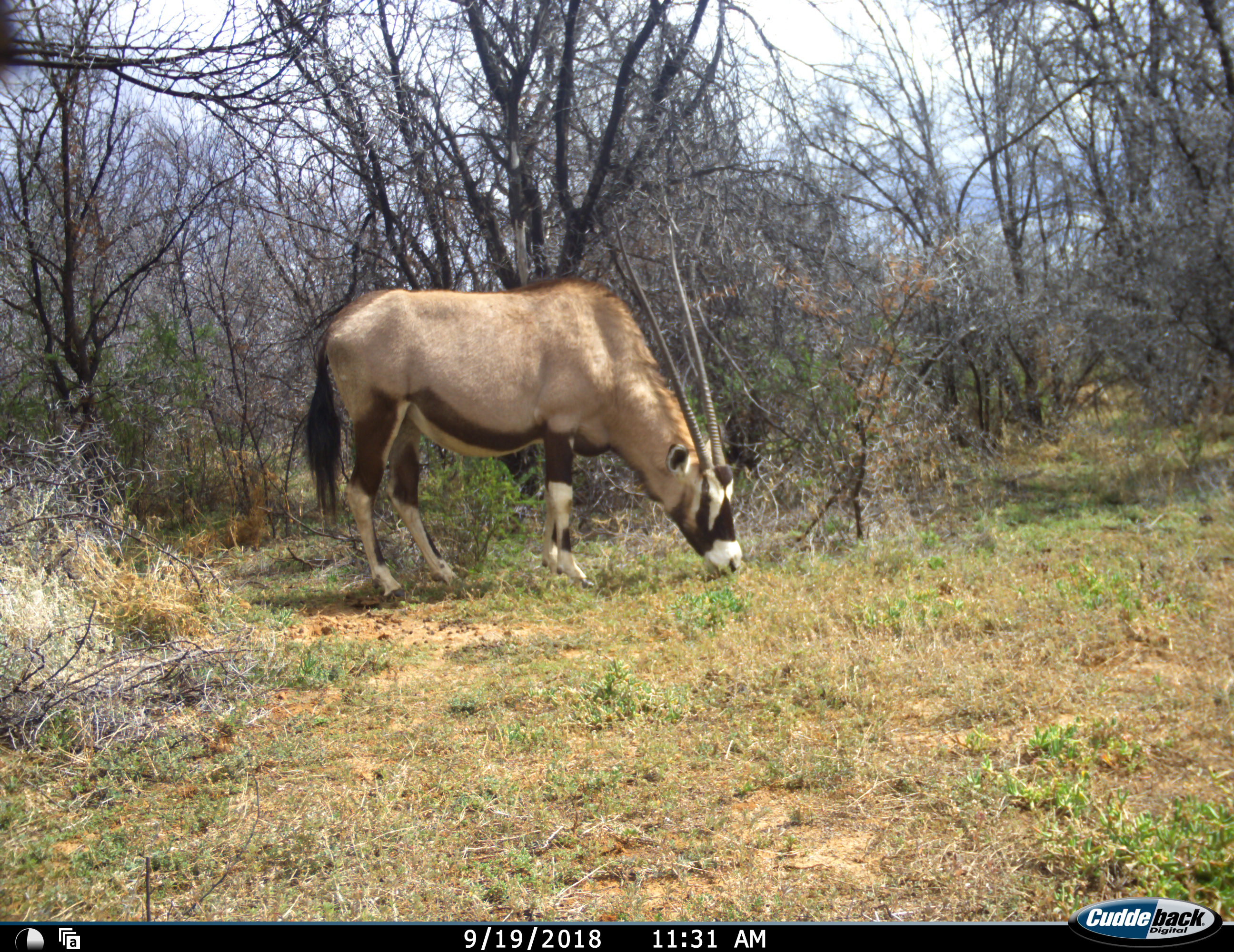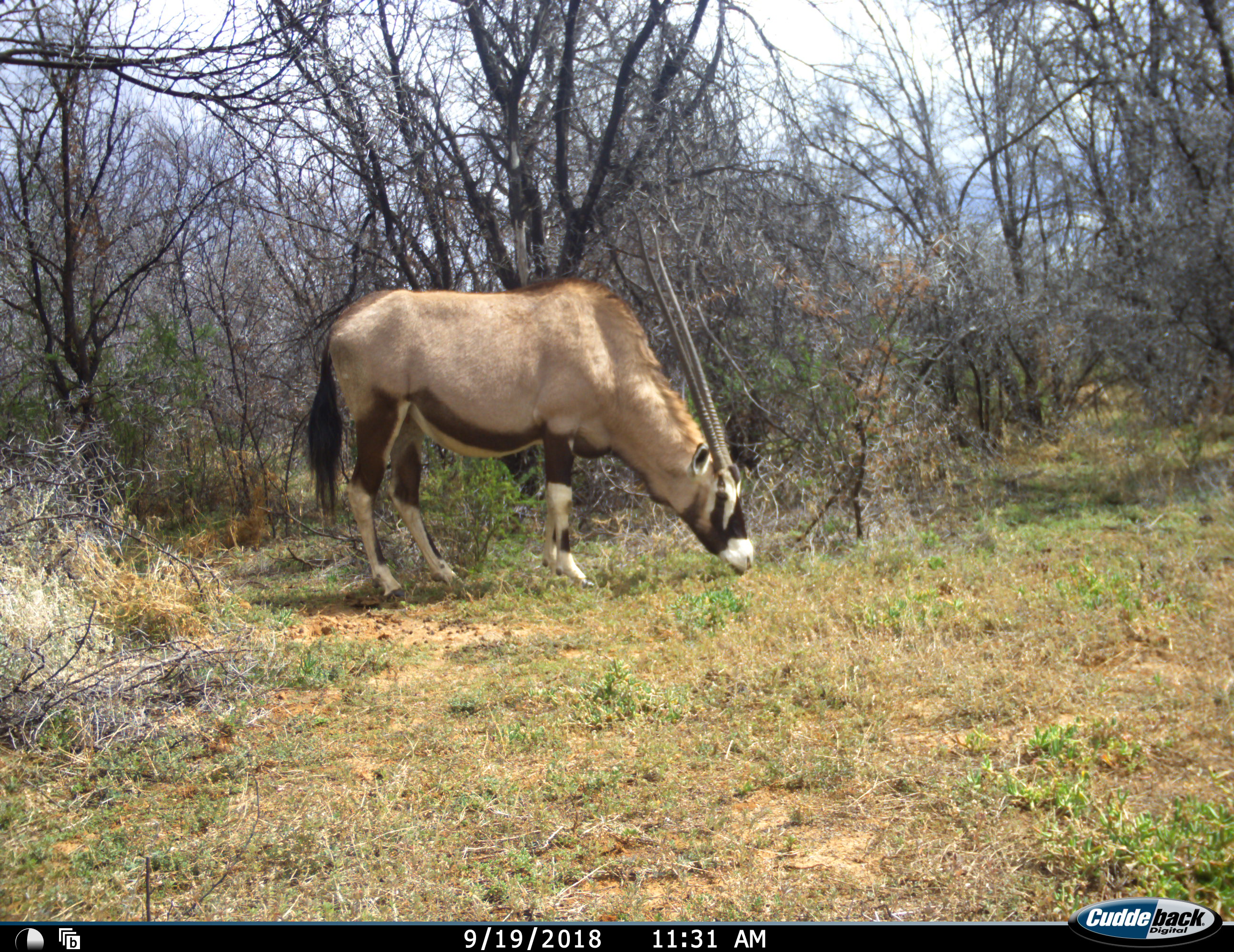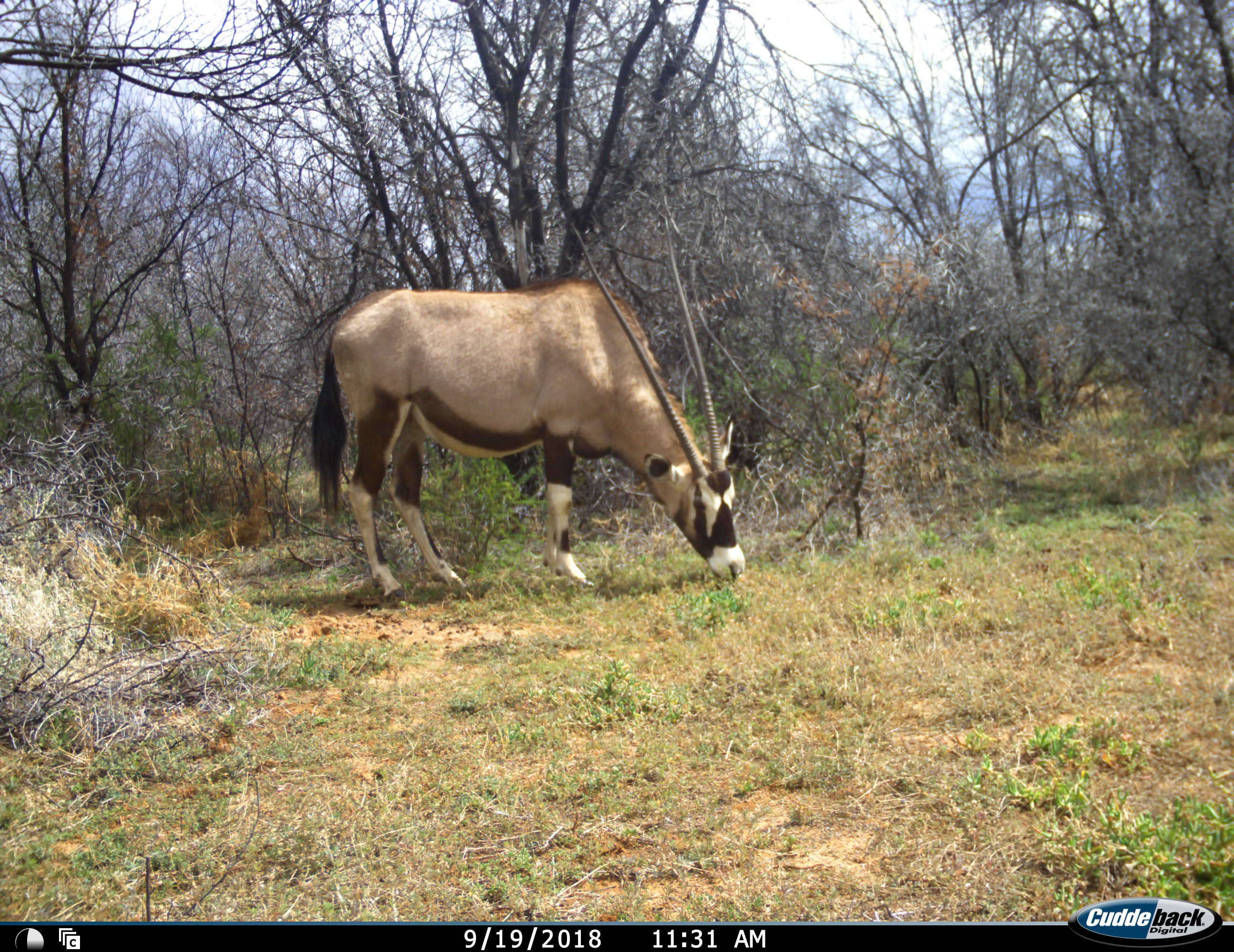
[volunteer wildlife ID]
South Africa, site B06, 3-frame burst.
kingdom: Animalia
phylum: Chordata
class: Mammalia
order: Artiodactyla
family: Bovidae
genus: Oryx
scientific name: Oryx gazella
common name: gemsbok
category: gemsbokoryx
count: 1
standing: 20%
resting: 0%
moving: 0%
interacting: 0%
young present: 0%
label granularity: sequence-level